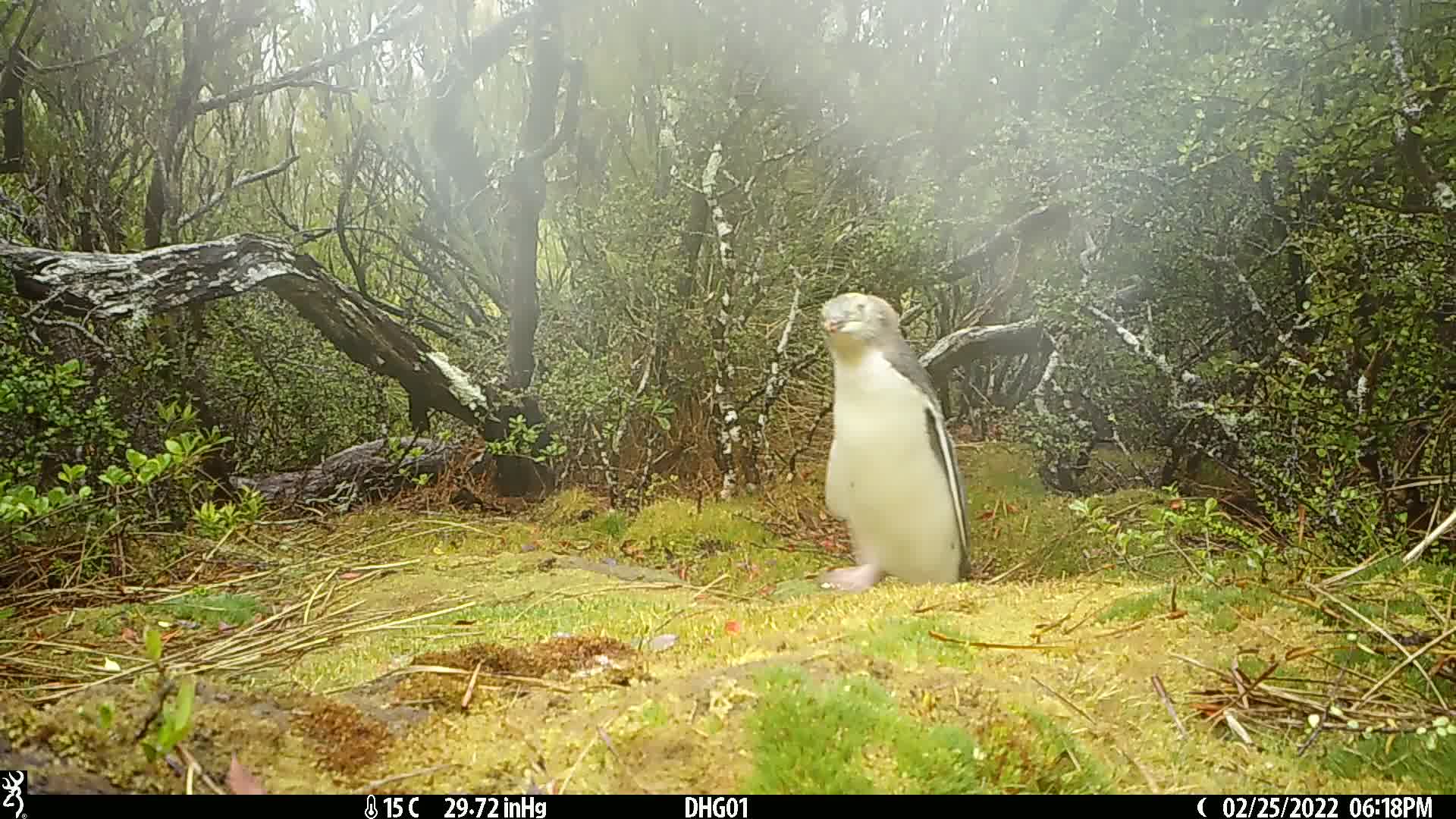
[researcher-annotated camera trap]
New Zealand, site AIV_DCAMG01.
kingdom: Animalia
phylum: Chordata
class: Aves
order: Sphenisciformes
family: Spheniscidae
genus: Megadyptes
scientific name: Megadyptes antipodes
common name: yellow-eyed penguin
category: yellow eyed penguin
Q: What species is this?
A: Yellow eyed penguin (yellow-eyed penguin) (Megadyptes antipodes).